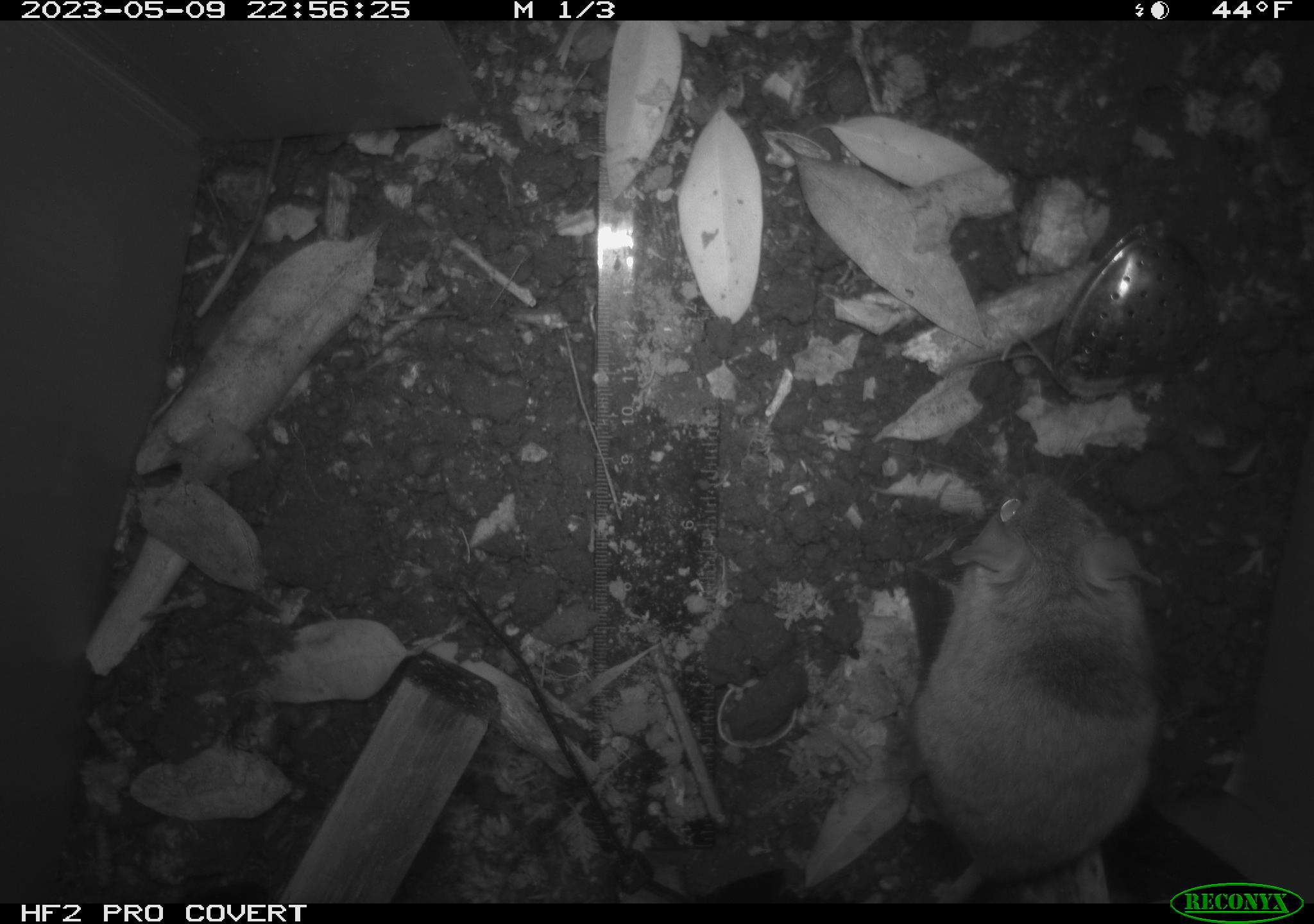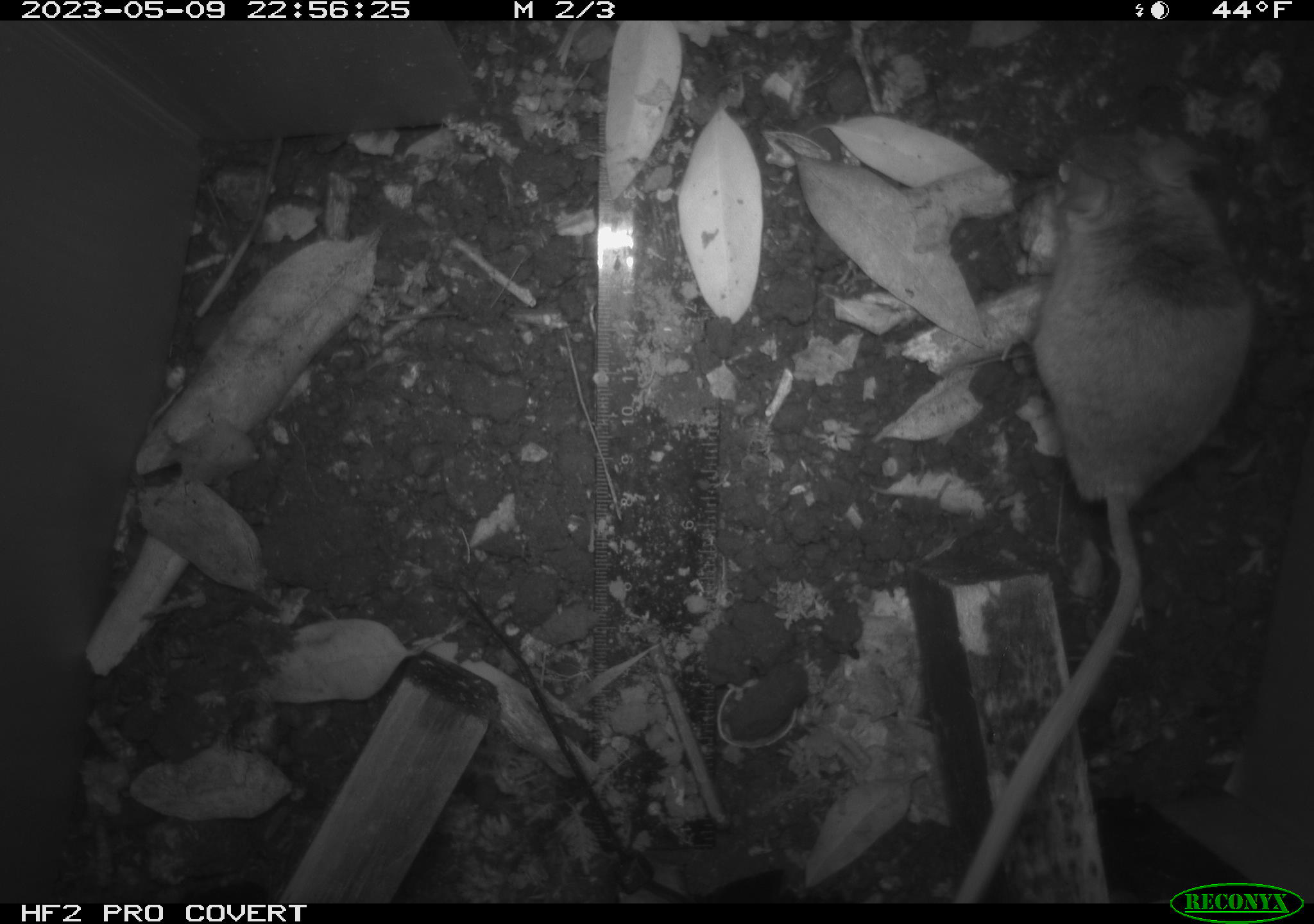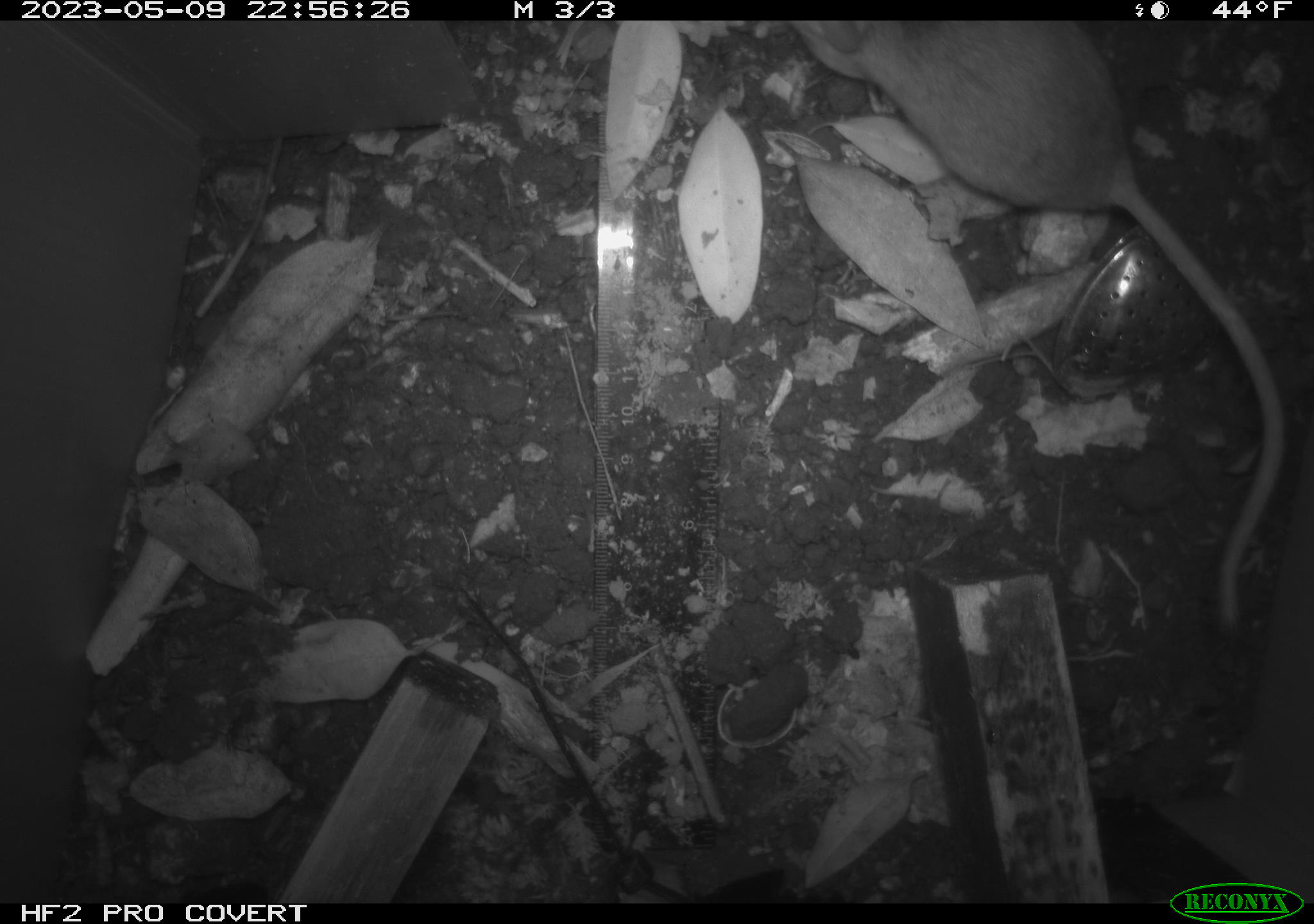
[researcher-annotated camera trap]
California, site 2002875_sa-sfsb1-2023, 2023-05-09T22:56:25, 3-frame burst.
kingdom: Animalia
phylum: Chordata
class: Mammalia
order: Rodentia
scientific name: Rodentia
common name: mouse species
Mouse species (Rodentia).